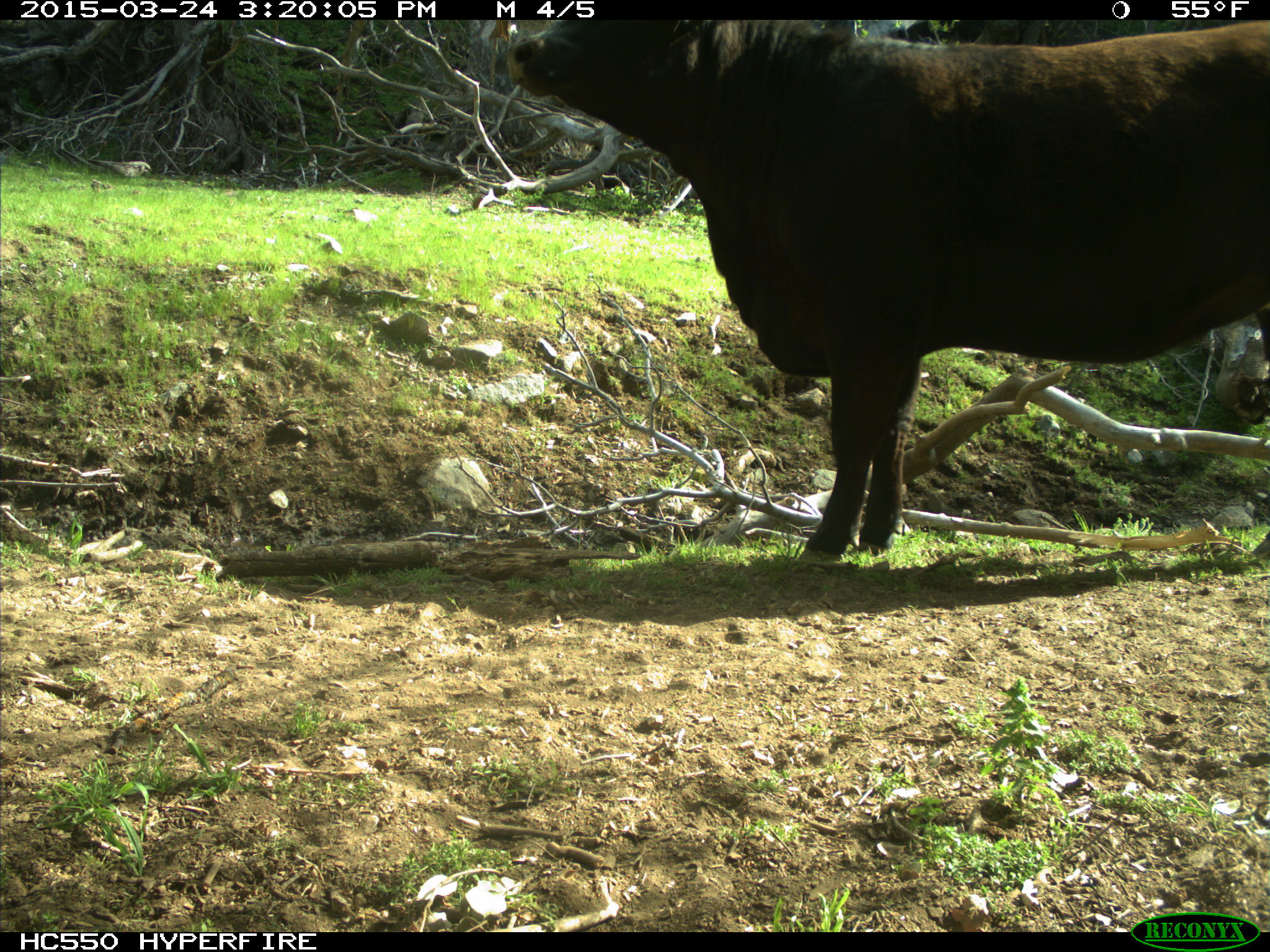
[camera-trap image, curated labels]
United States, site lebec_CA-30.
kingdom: Animalia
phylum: Chordata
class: Mammalia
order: Artiodactyla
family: Bovidae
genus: Bos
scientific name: Bos taurus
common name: domestic cow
Bos taurus (domestic cow).